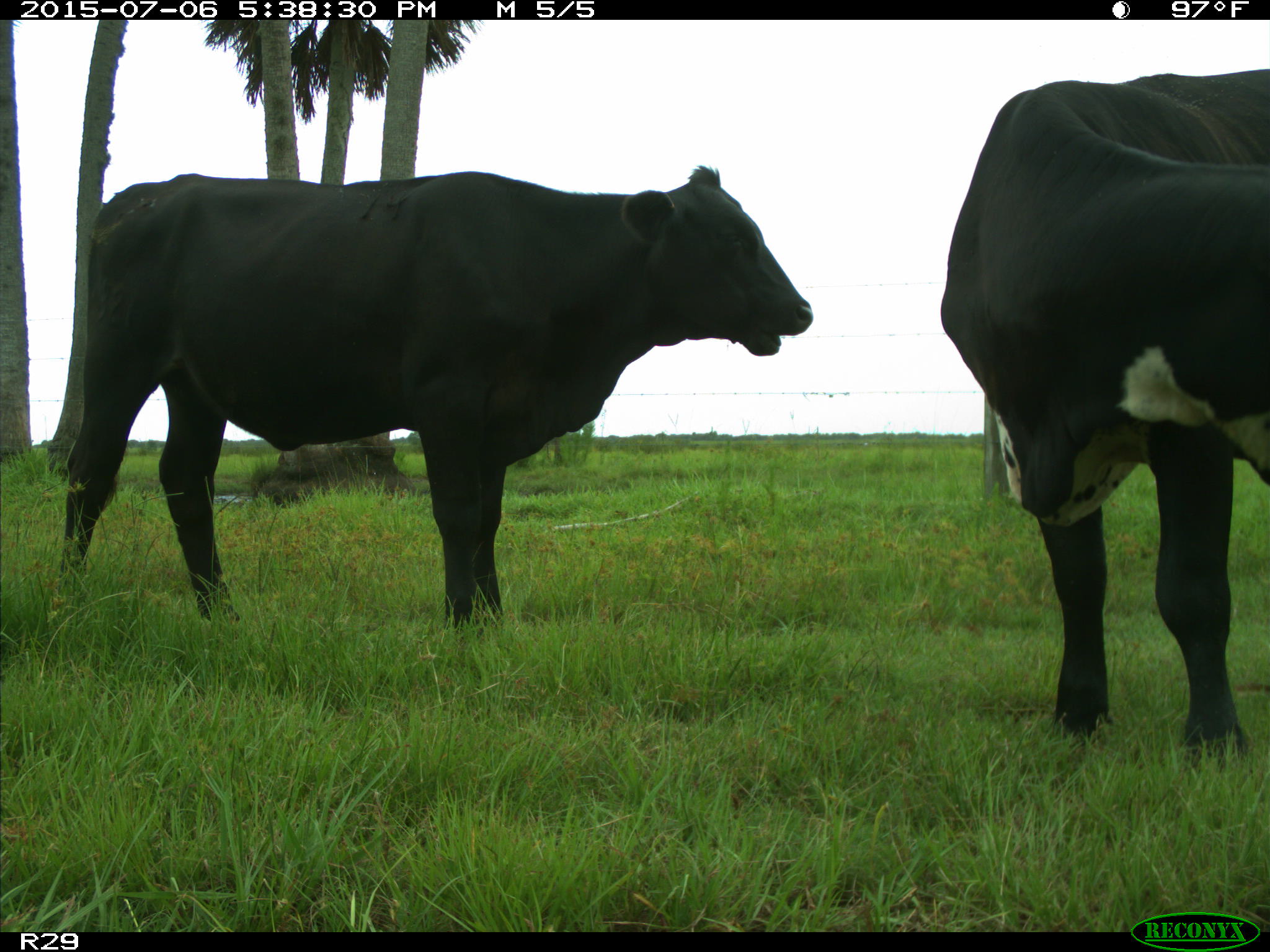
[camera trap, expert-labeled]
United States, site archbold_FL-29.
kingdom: Animalia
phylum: Chordata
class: Mammalia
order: Artiodactyla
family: Bovidae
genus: Bos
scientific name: Bos taurus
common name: domestic cow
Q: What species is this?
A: Bos taurus (domestic cow).